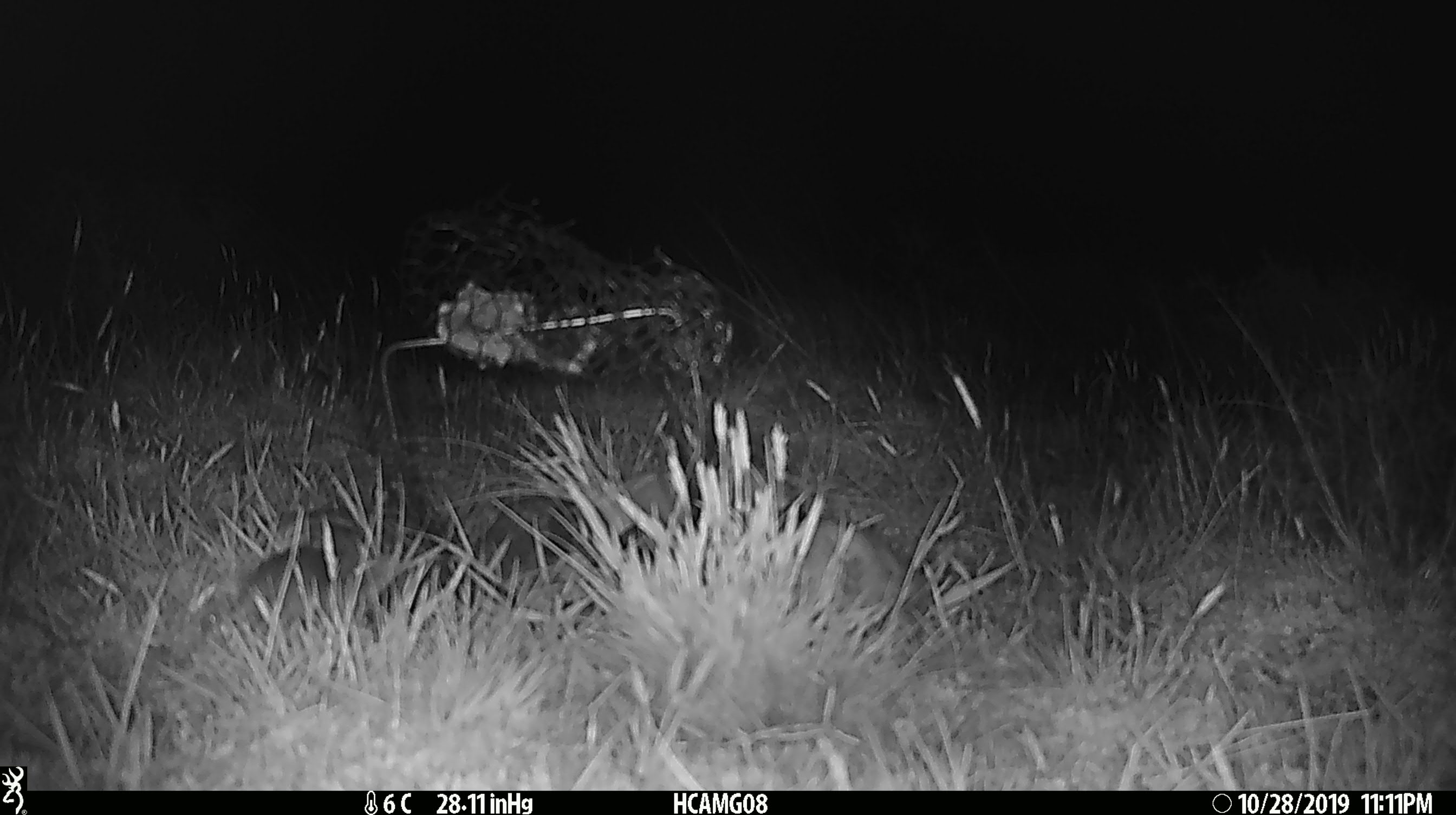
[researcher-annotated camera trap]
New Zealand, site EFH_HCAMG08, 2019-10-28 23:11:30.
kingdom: Animalia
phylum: Chordata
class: Mammalia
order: Rodentia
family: Muridae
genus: Mus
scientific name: Mus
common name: mouse